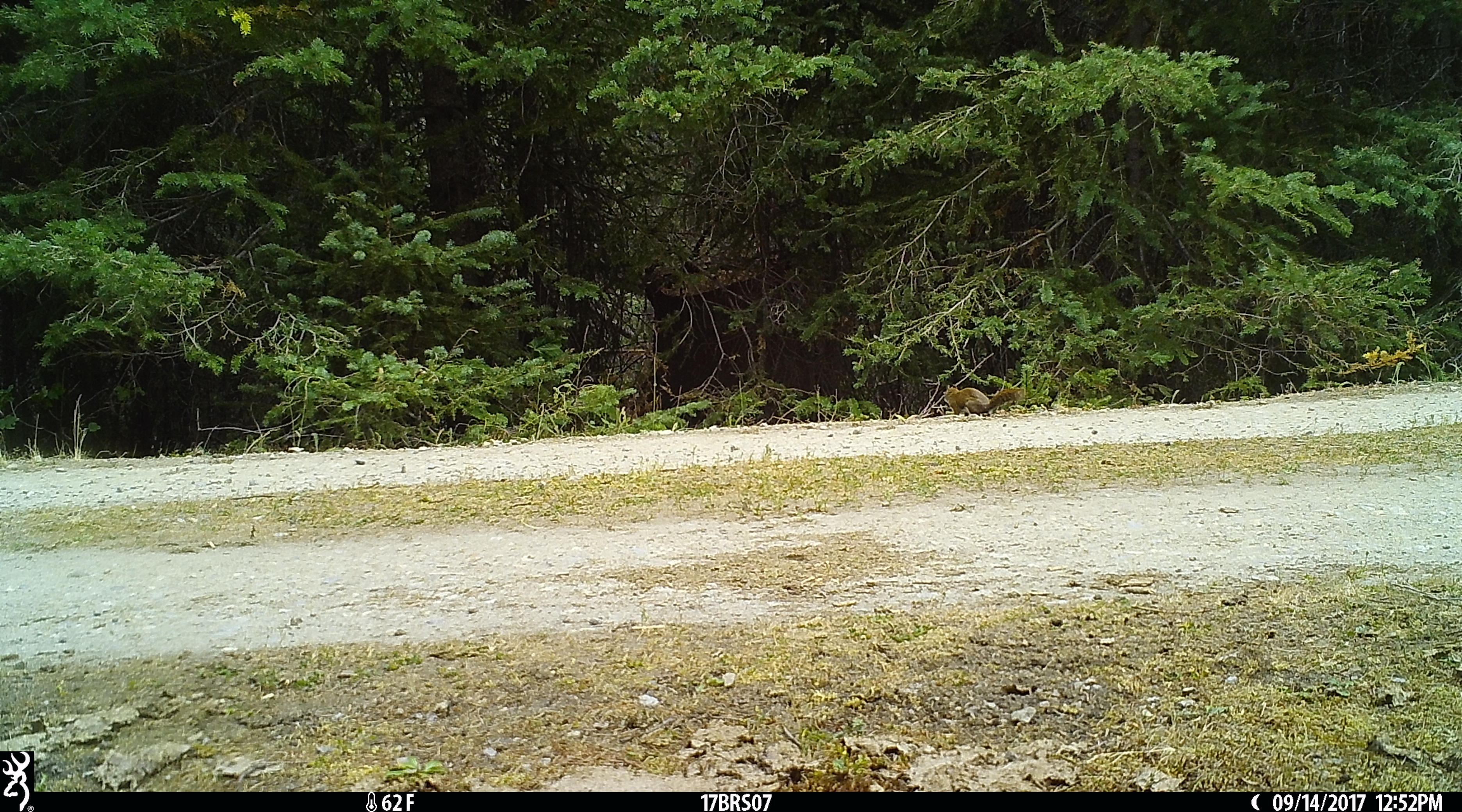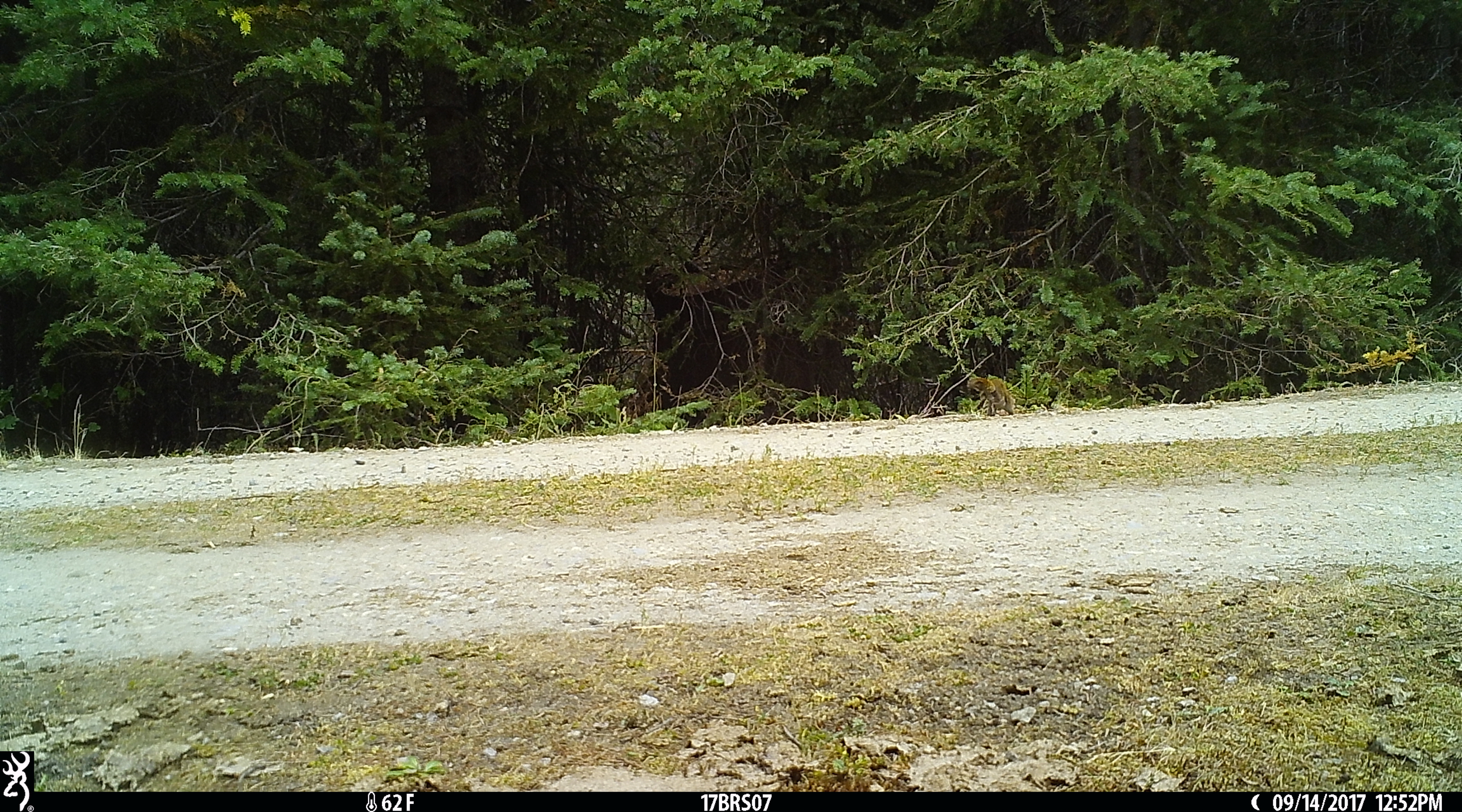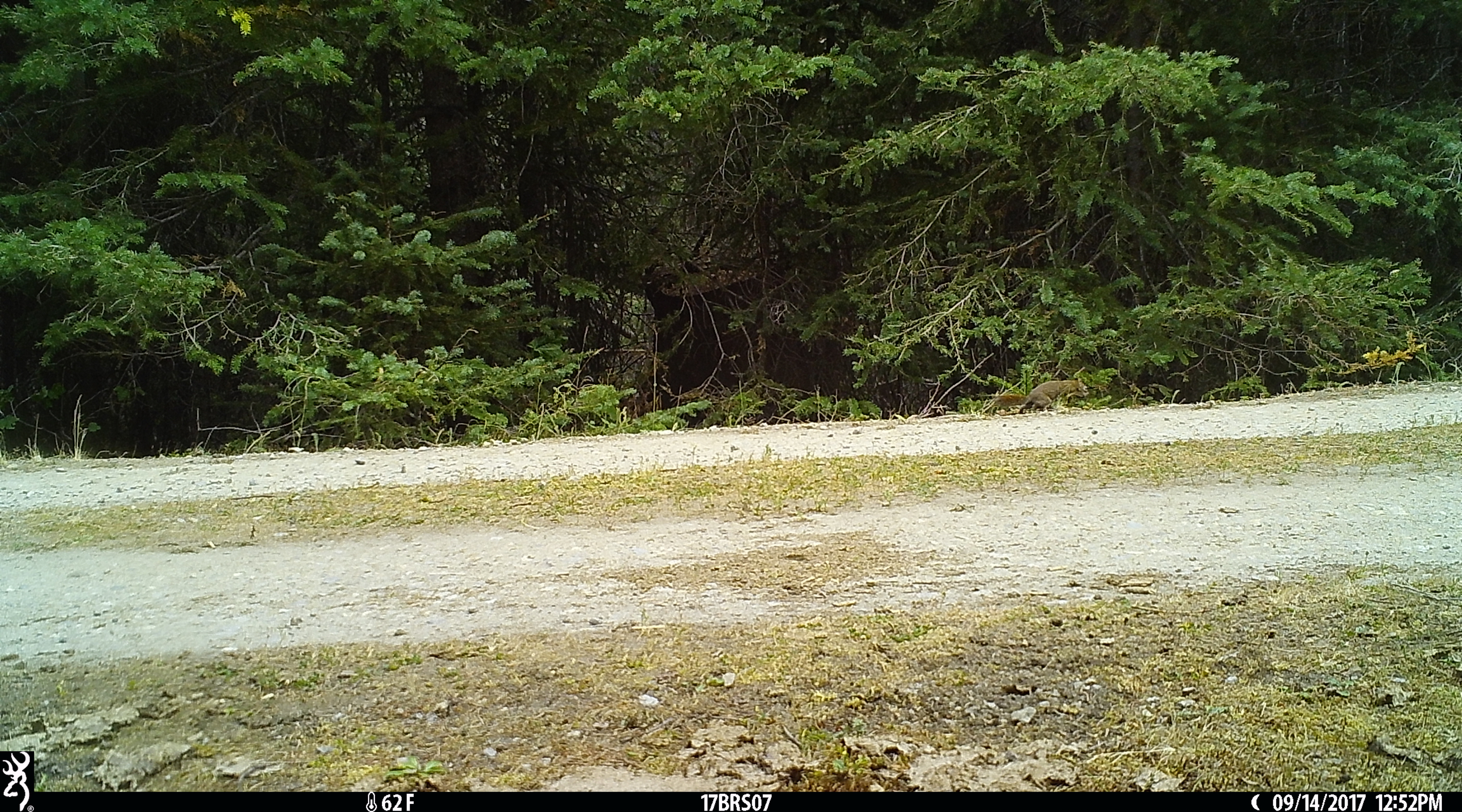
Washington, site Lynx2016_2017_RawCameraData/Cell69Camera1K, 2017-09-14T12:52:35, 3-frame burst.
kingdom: Animalia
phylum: Chordata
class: Mammalia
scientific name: Mammalia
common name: small mammal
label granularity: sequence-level